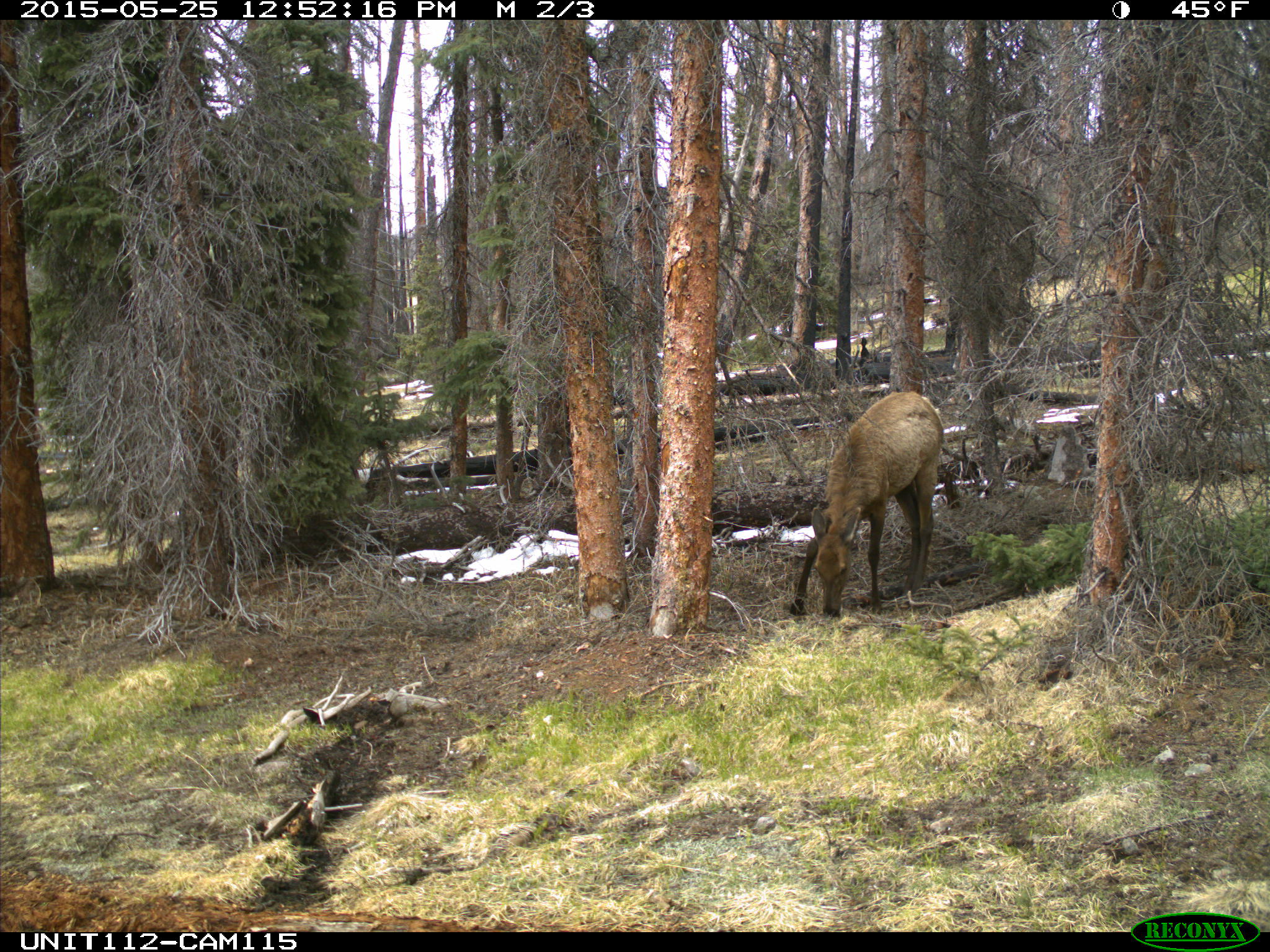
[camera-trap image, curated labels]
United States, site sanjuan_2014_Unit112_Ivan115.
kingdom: Animalia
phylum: Chordata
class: Mammalia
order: Artiodactyla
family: Cervidae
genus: Cervus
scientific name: Cervus elaphus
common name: red deer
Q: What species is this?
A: Cervus elaphus (red deer).